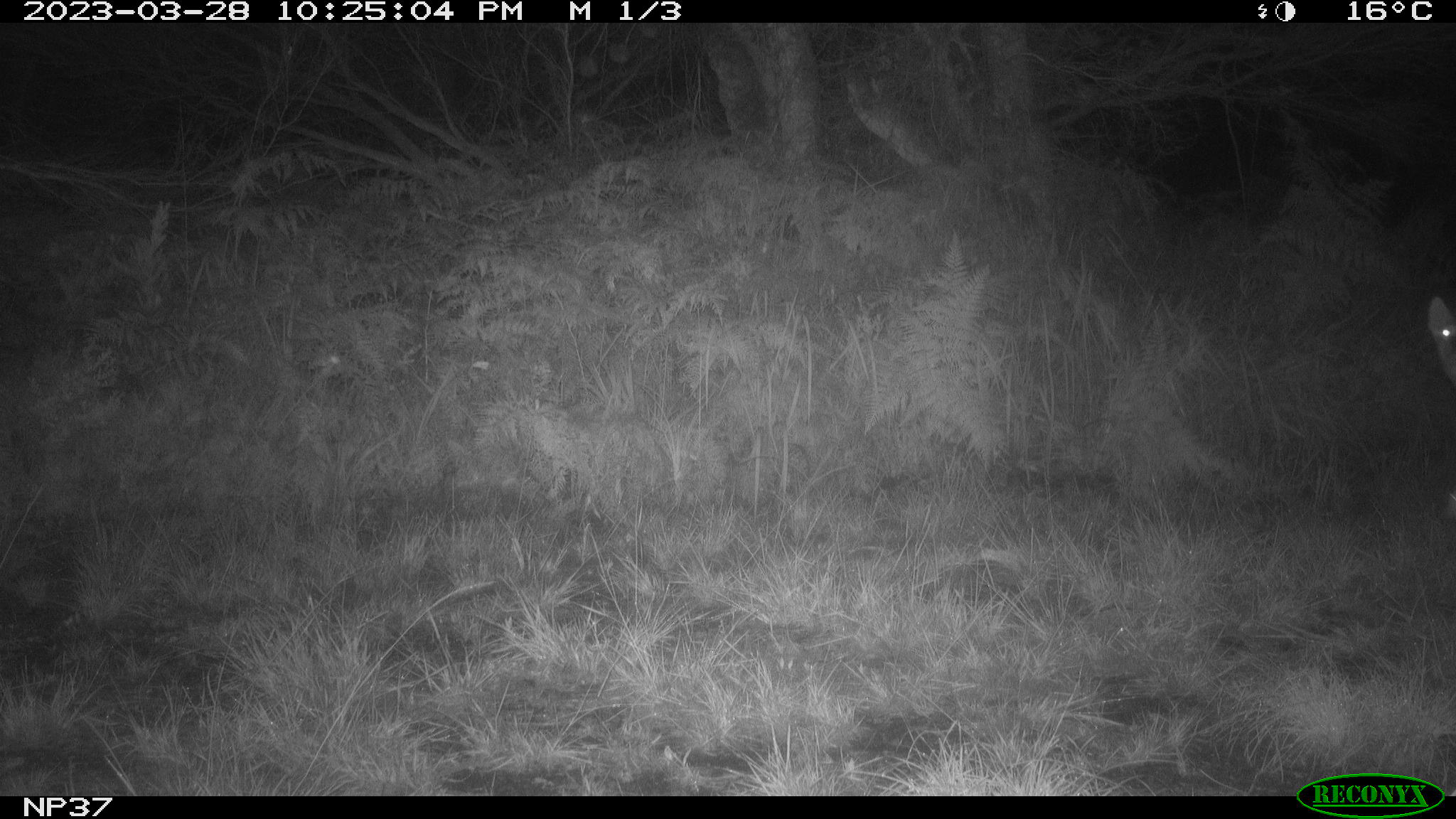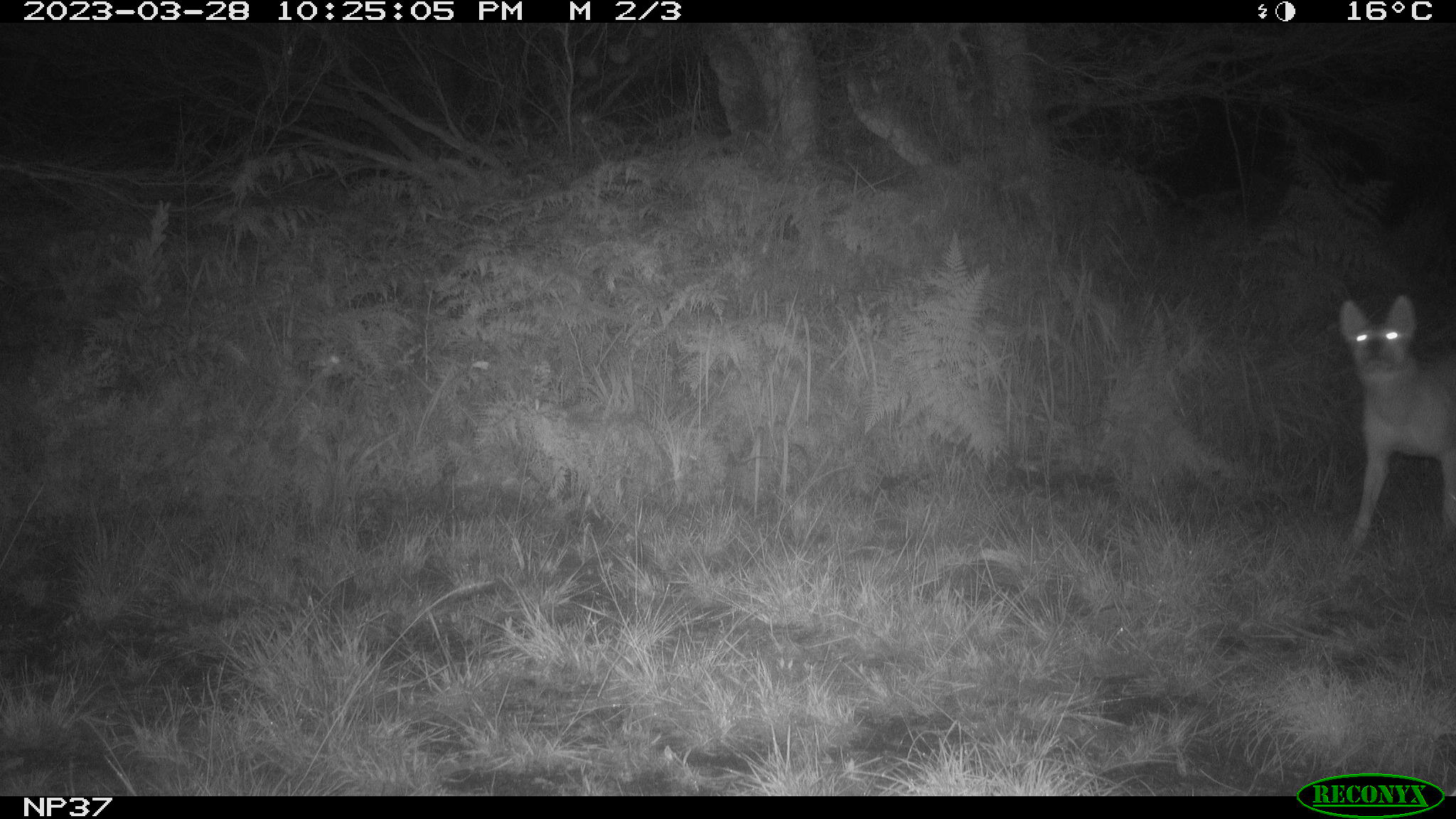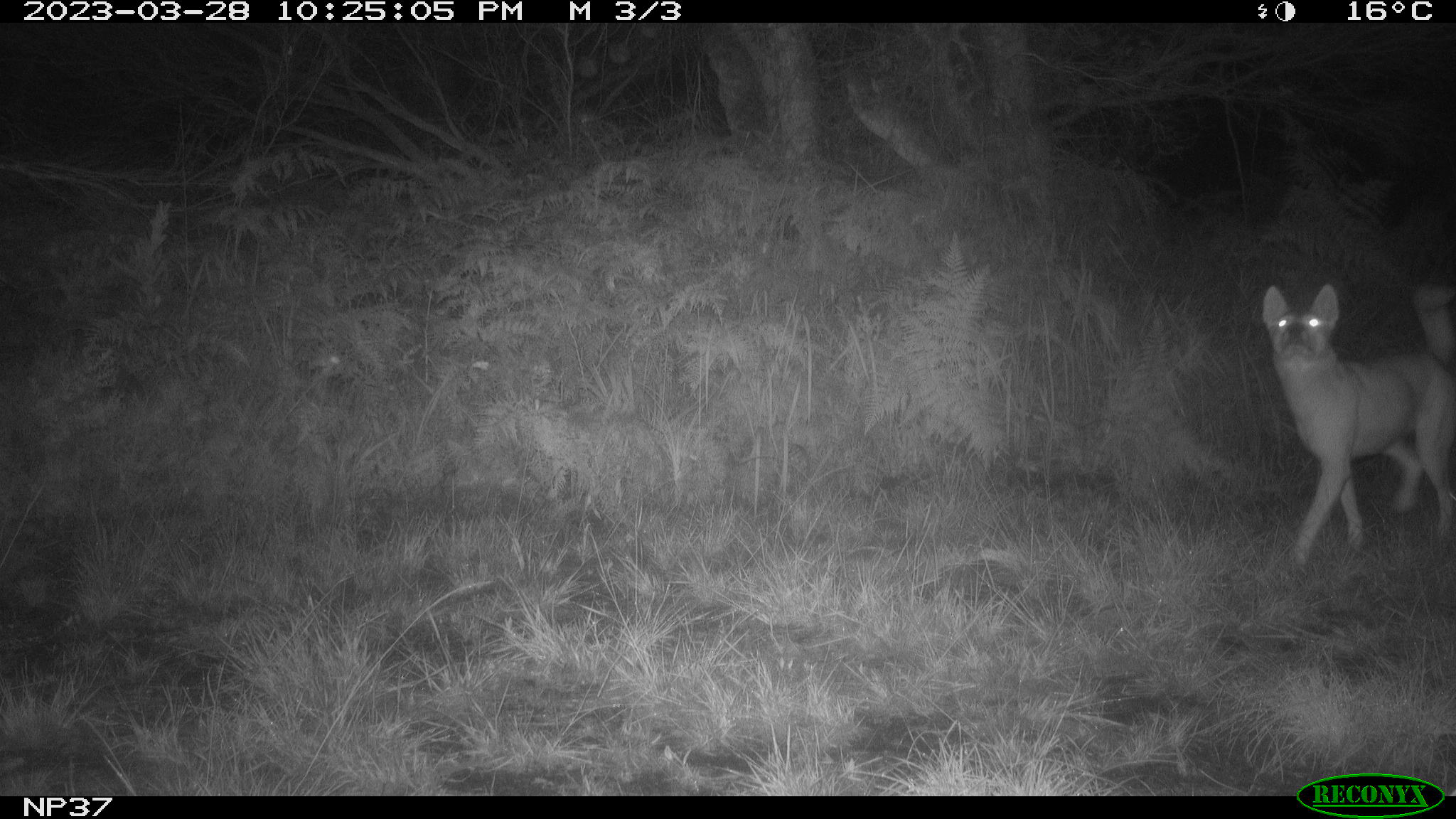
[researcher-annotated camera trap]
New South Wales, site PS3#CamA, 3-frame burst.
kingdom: Animalia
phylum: Chordata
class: Mammalia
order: Carnivora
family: Canidae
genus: Canis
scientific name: Canis familiaris dingo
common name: dingo